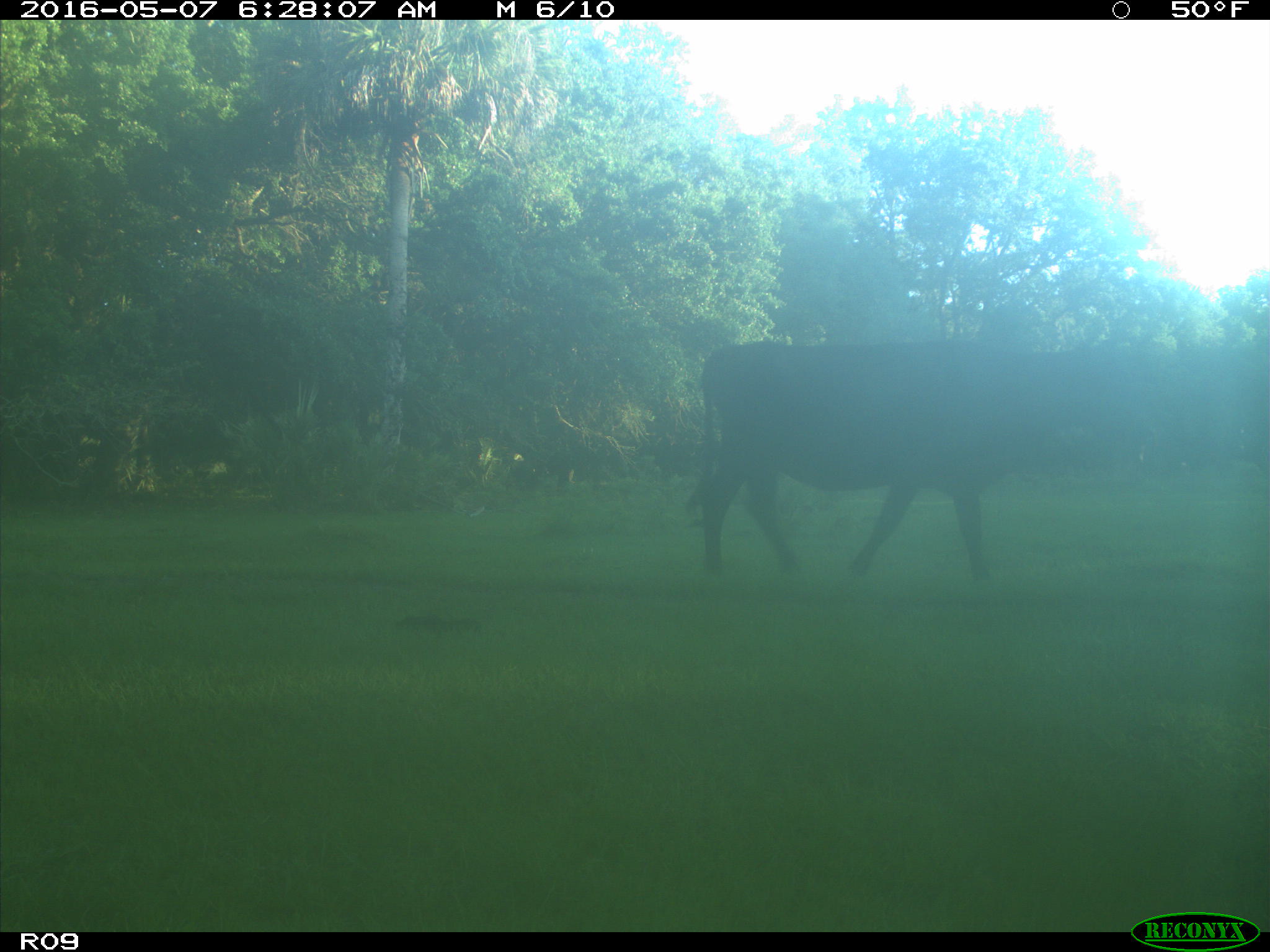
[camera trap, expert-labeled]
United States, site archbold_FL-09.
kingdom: Animalia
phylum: Chordata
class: Mammalia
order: Artiodactyla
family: Bovidae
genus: Bos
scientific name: Bos taurus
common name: domestic cow